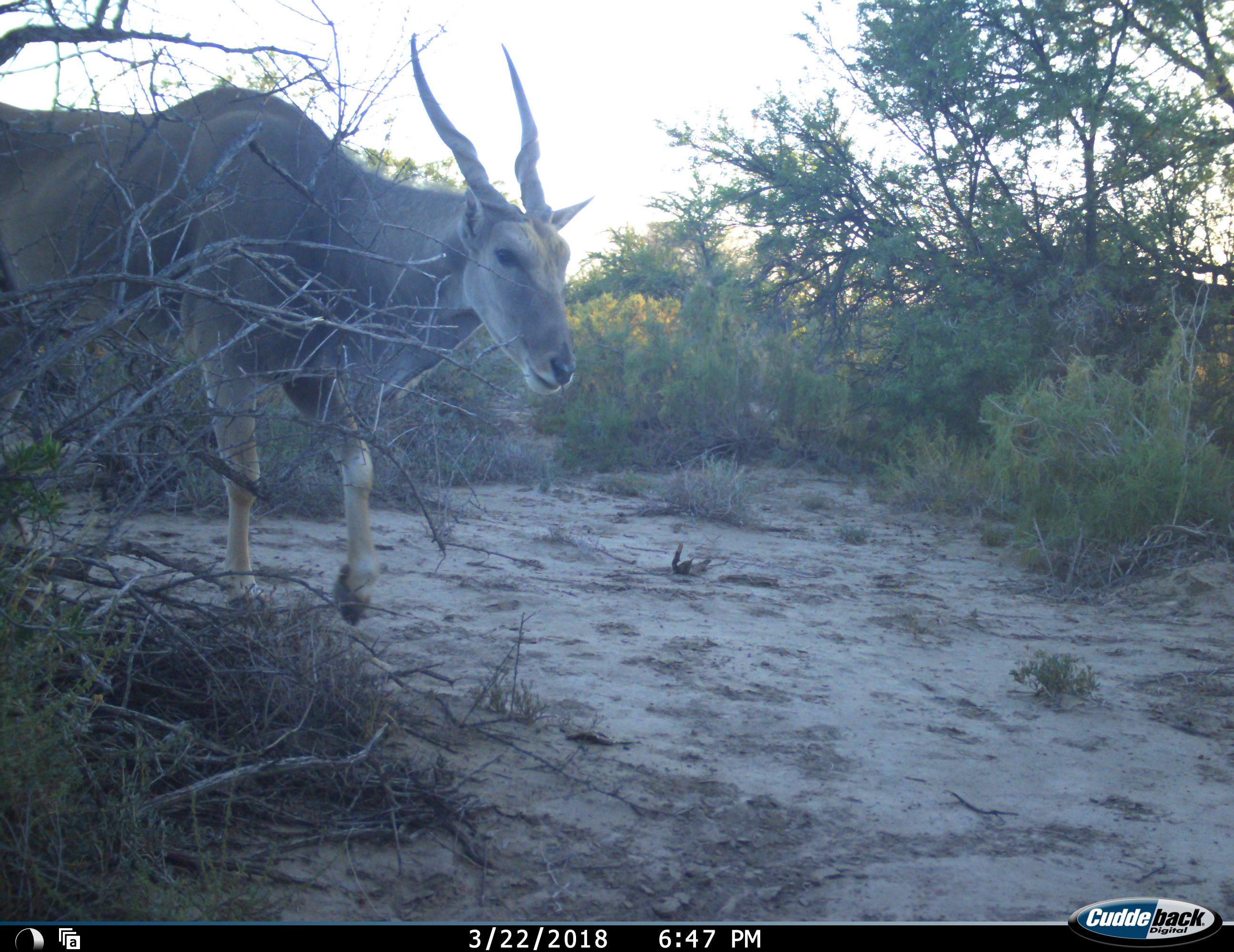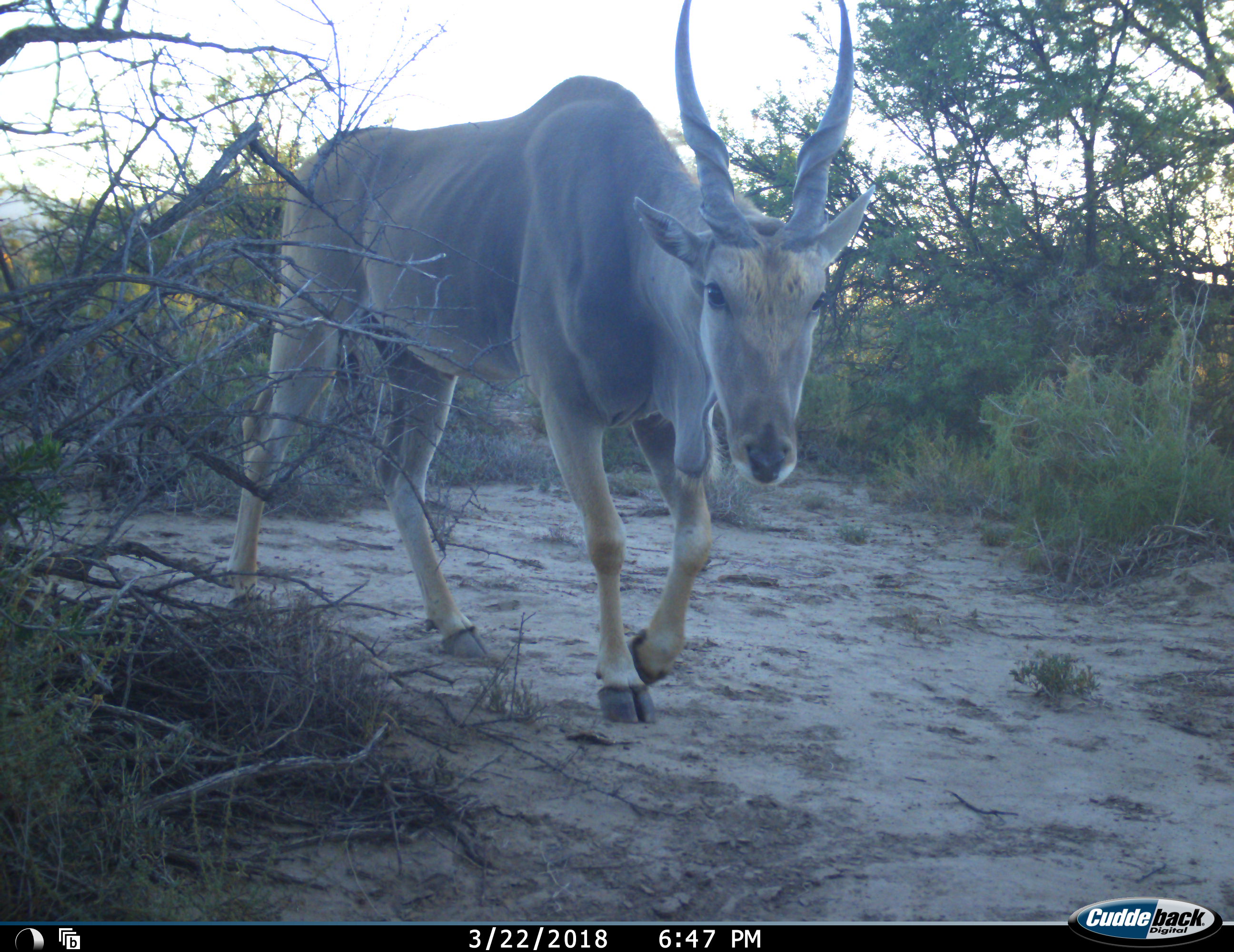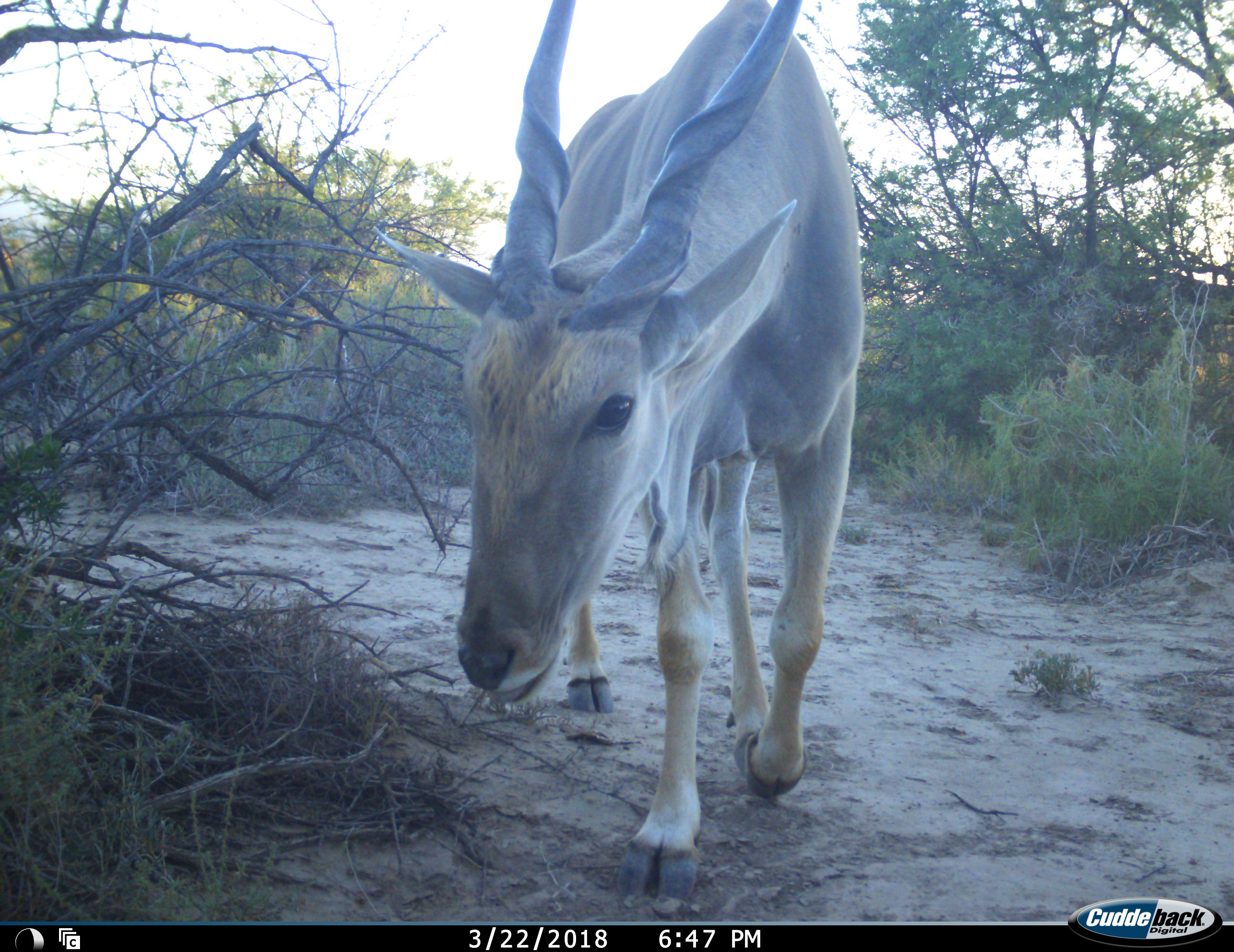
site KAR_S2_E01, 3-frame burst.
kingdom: Animalia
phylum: Chordata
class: Mammalia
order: Artiodactyla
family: Bovidae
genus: Tragelaphus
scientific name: Tragelaphus oryx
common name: eland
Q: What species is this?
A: Eland (Tragelaphus oryx).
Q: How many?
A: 1.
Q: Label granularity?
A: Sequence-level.